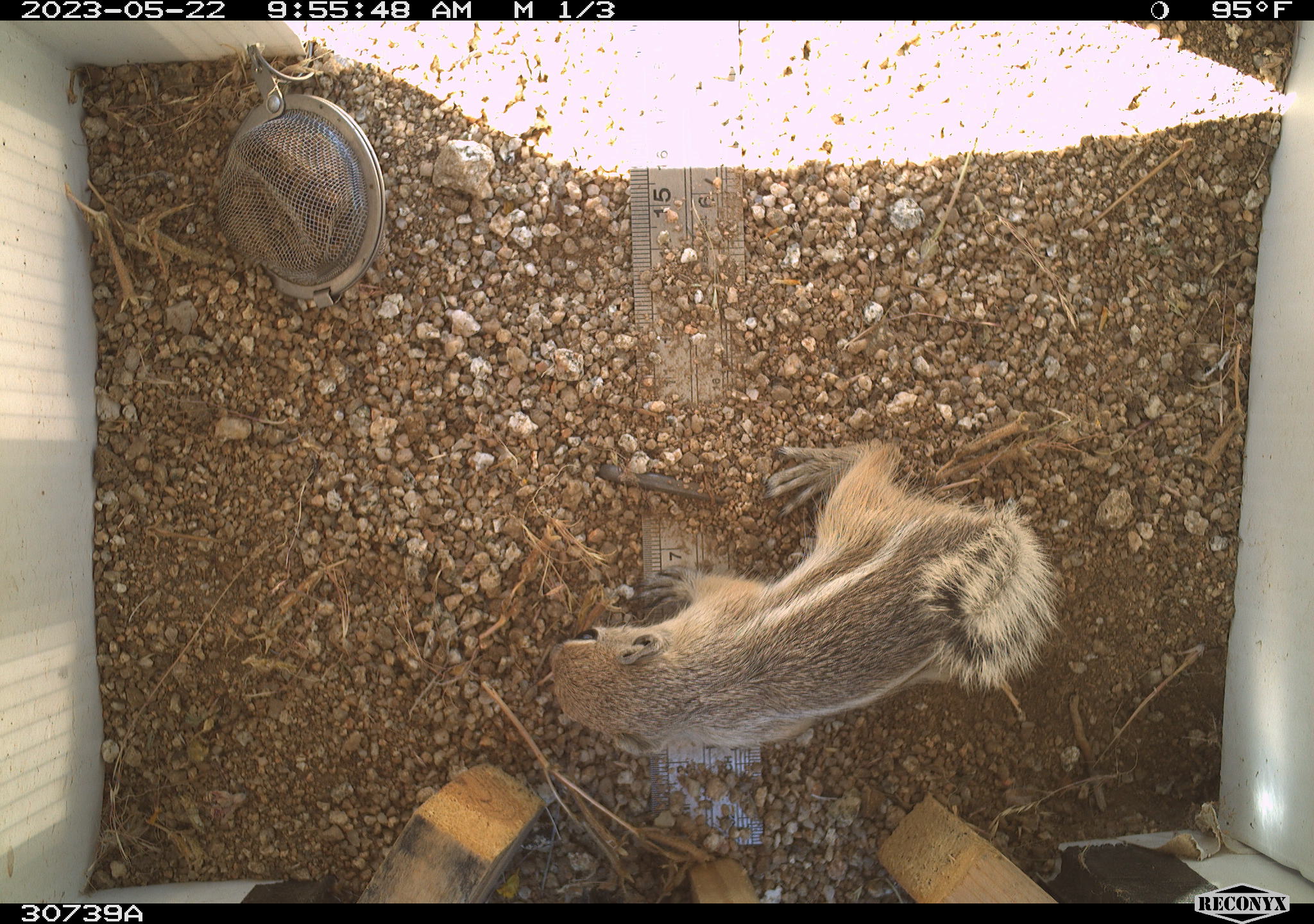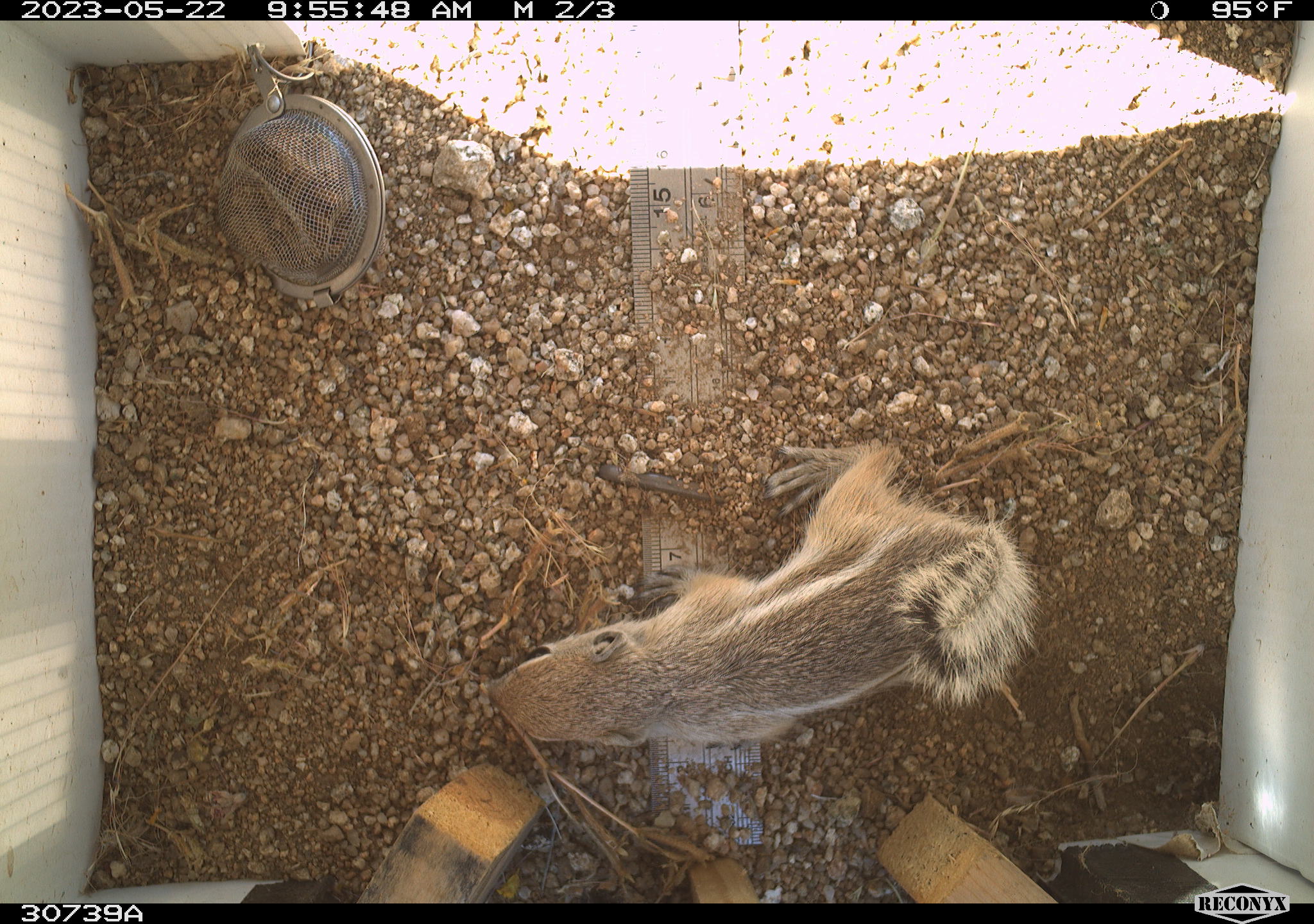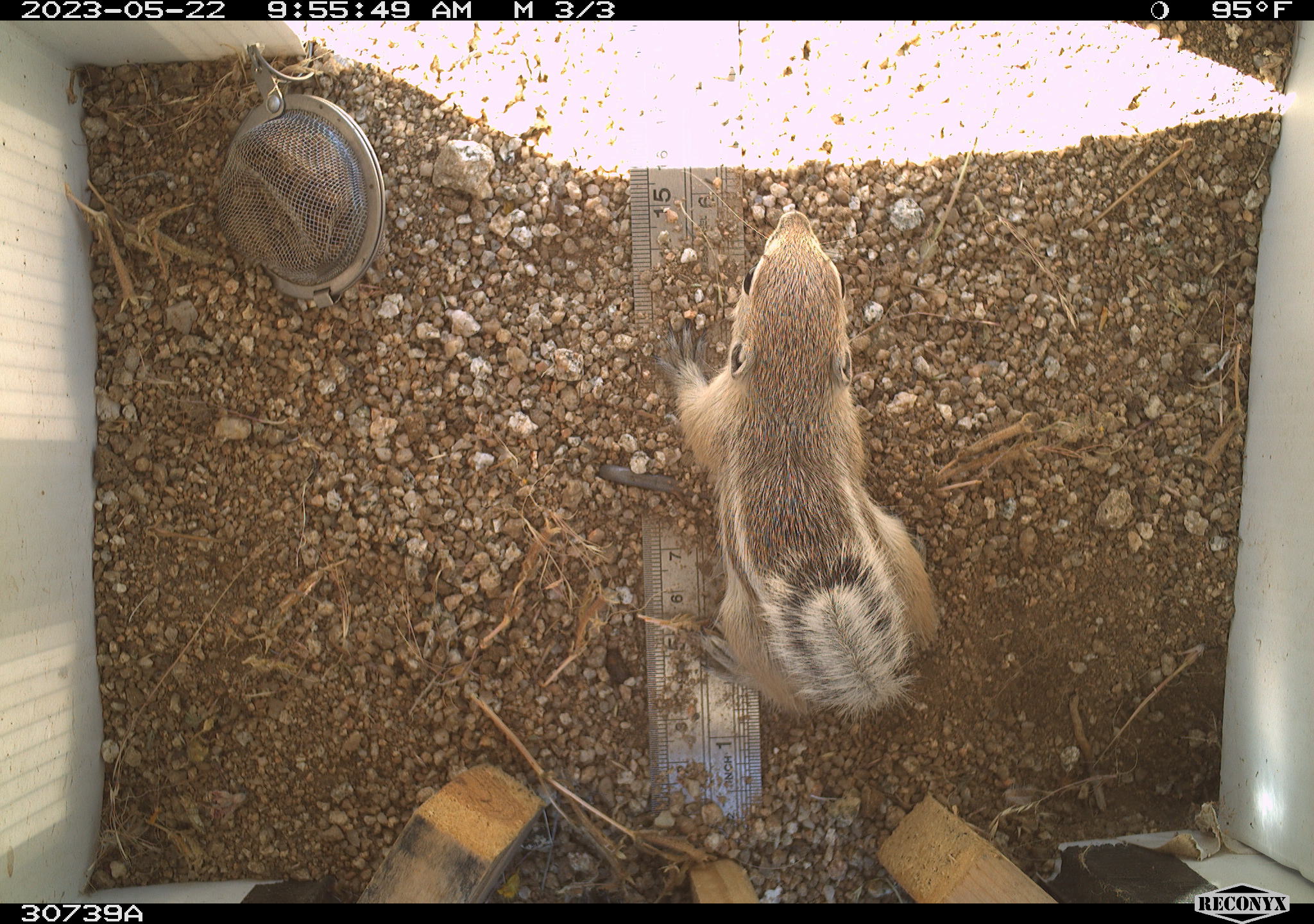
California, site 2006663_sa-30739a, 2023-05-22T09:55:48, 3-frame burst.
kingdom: Animalia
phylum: Chordata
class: Mammalia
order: Rodentia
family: Sciuridae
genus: Ammospermophilus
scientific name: Ammospermophilus leucurus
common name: white-tailed antelope squirrel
White-tailed antelope squirrel (Ammospermophilus leucurus).